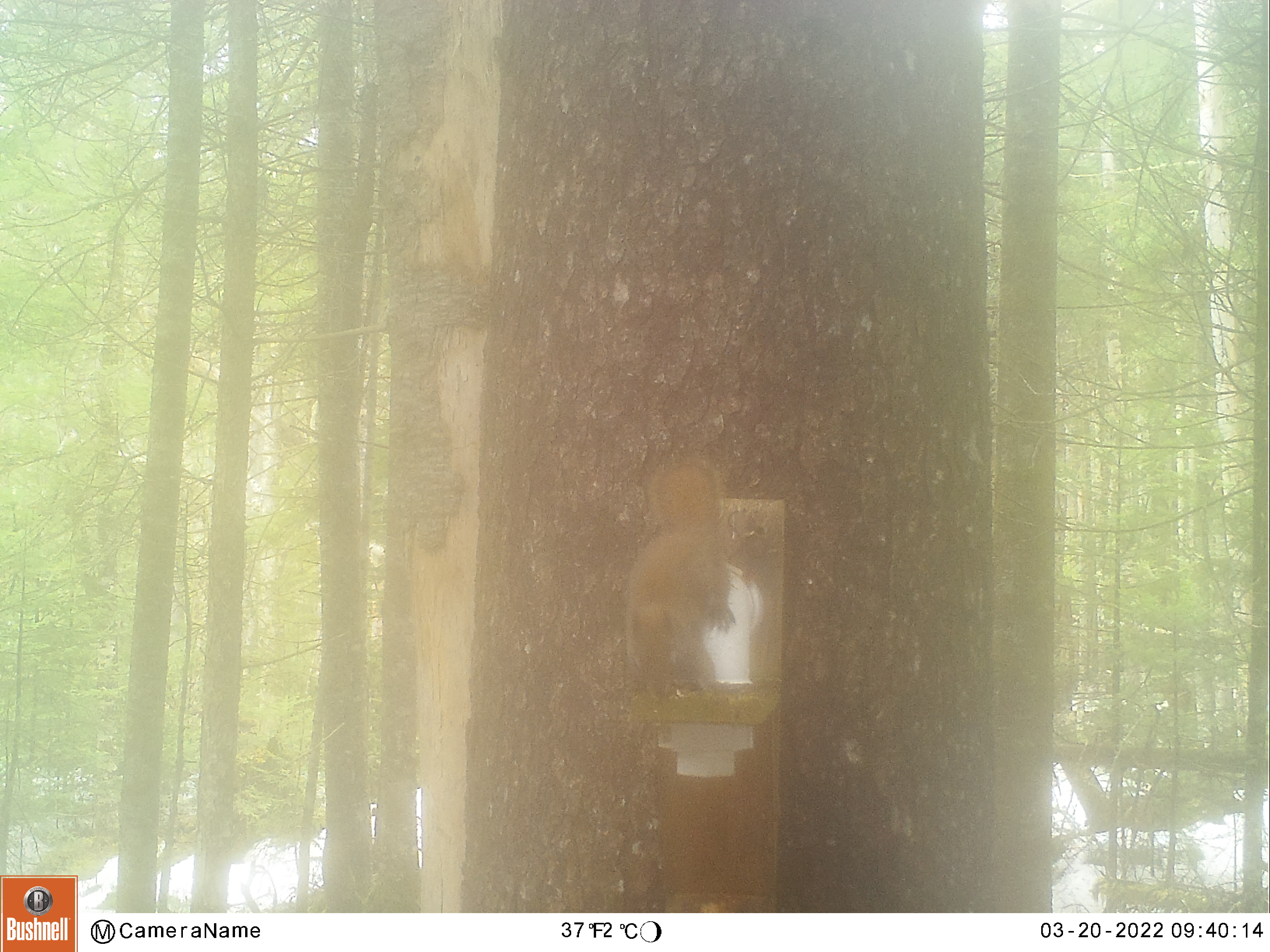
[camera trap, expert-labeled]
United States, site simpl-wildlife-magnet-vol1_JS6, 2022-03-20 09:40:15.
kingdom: Animalia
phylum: Chordata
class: Mammalia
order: Rodentia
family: Sciuridae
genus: Tamiasciurus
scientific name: Tamiasciurus hudsonicus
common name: red squirrel